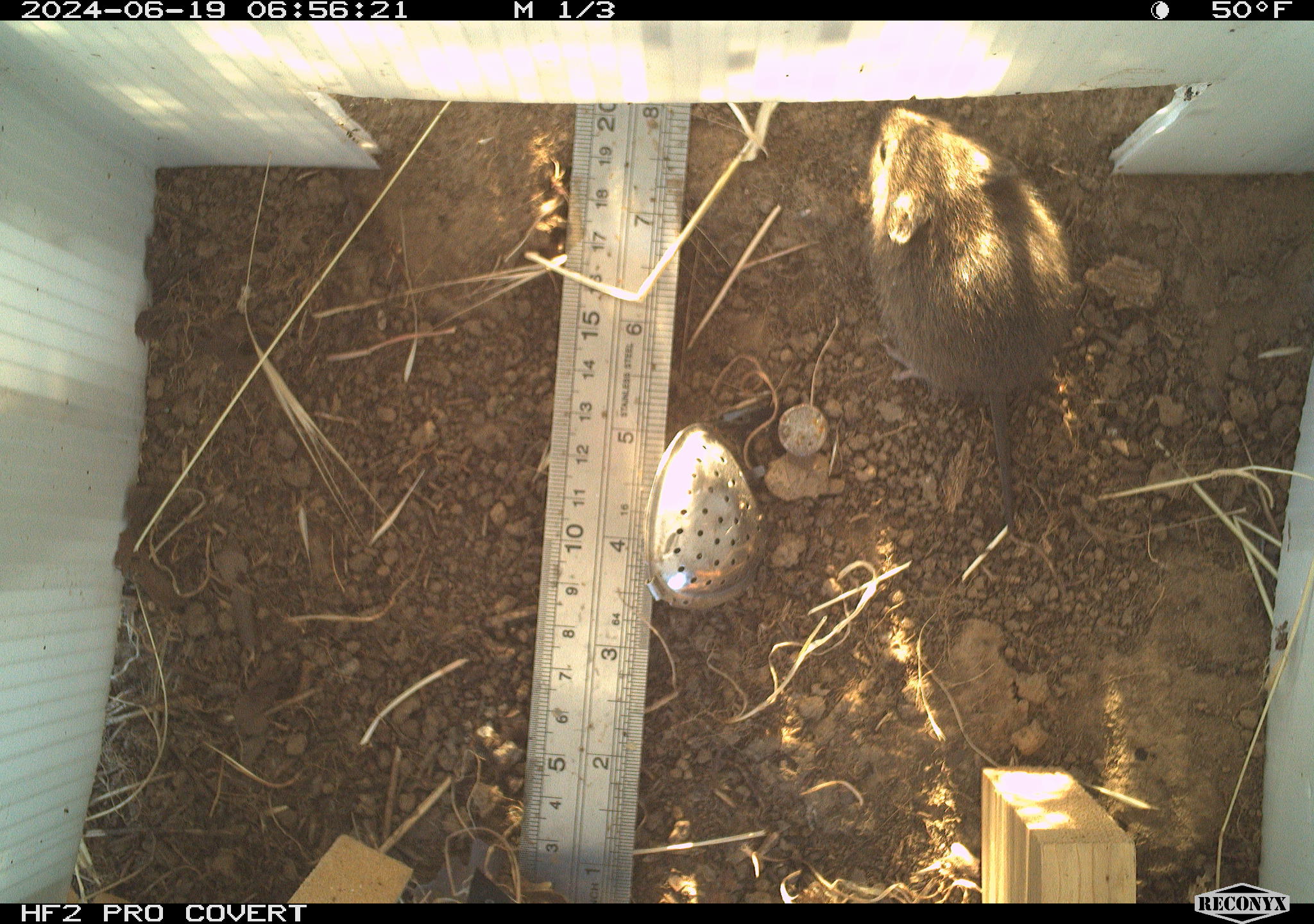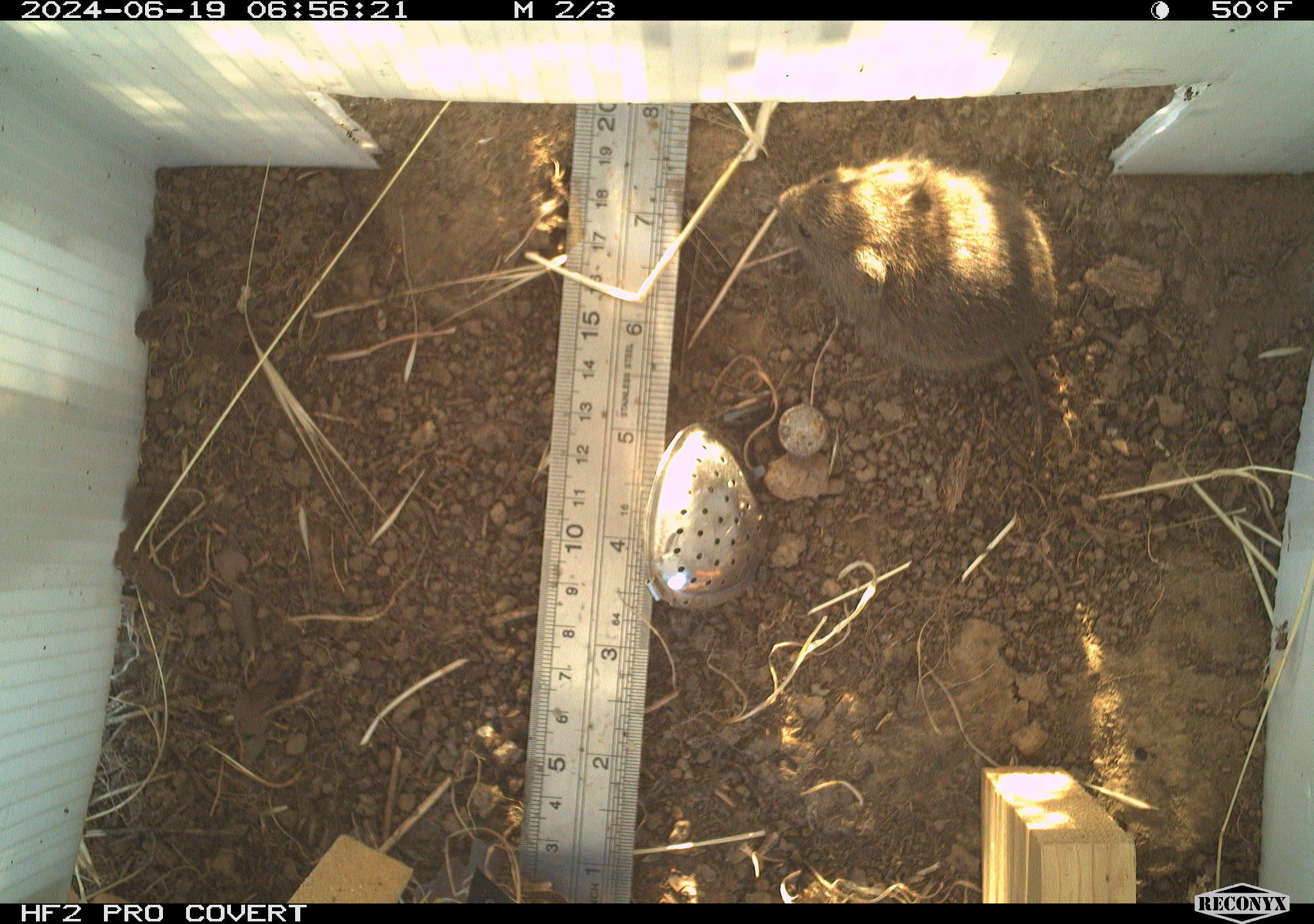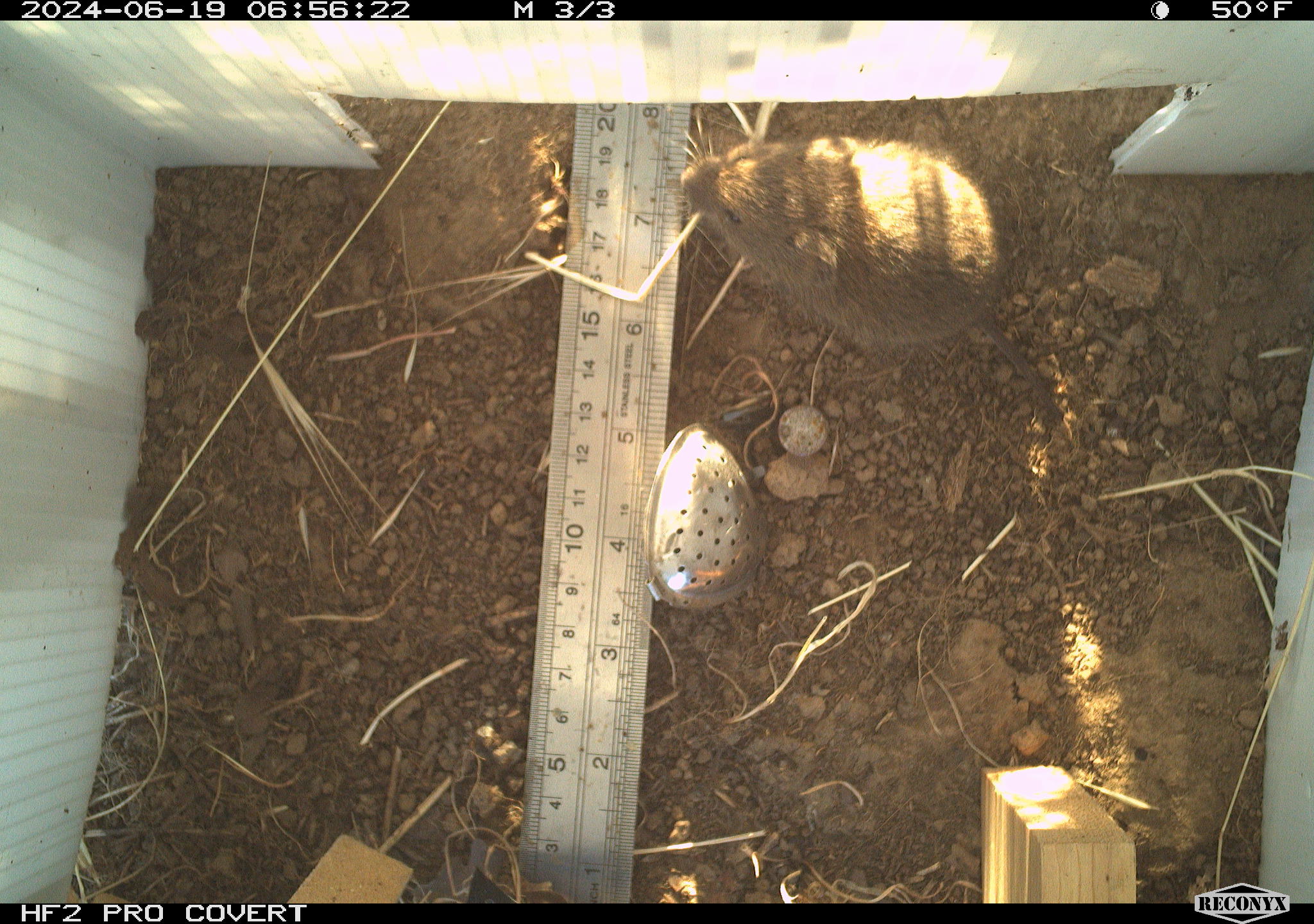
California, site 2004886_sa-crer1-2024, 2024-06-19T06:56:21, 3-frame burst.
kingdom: Animalia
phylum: Chordata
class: Mammalia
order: Rodentia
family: Cricetidae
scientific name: Arvicolinae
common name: voles, lemmings, and muskrats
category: arvicolinae subfamily